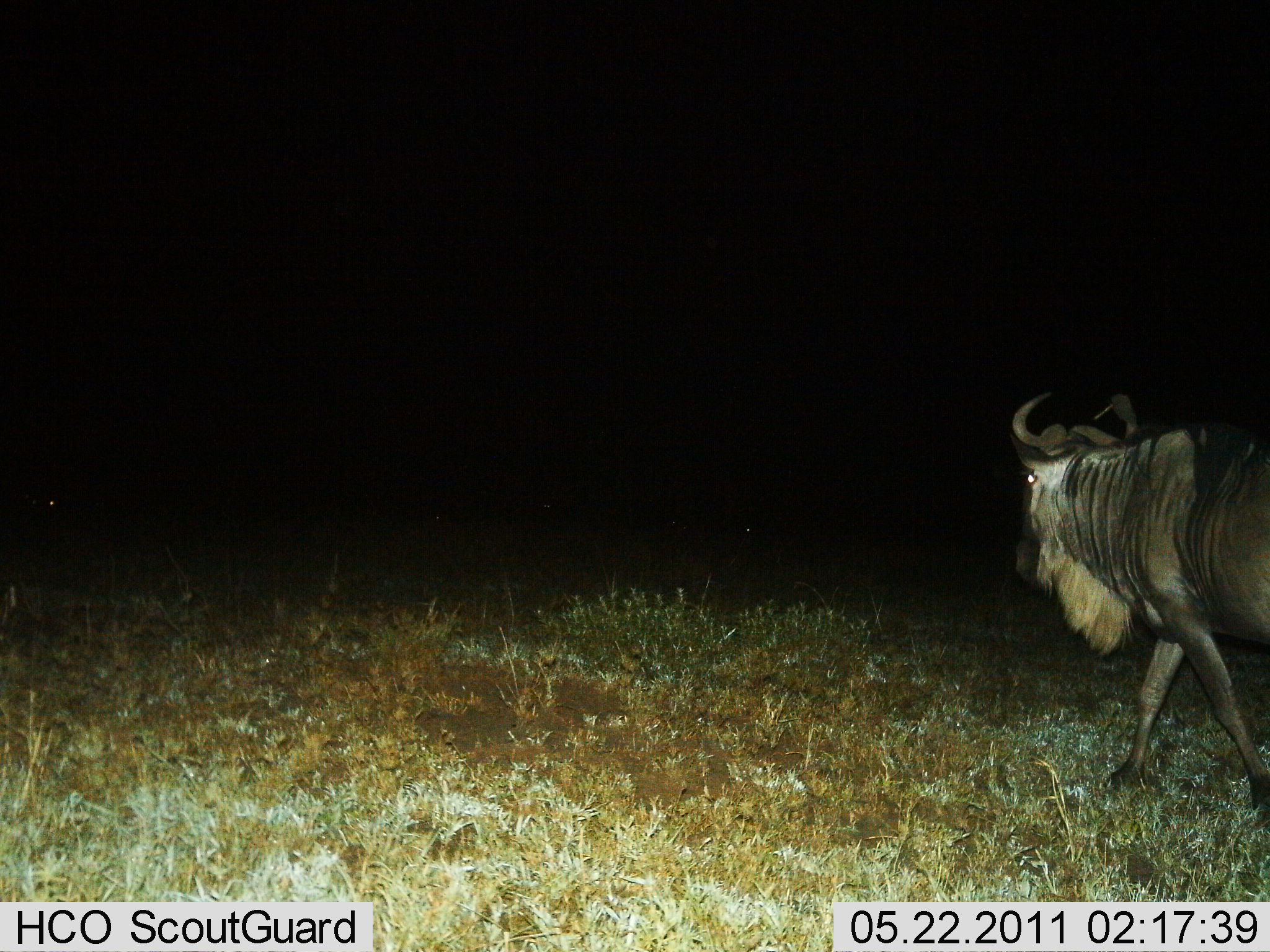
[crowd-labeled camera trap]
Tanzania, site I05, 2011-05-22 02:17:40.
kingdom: Animalia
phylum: Chordata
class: Mammalia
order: Artiodactyla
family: Bovidae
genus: Connochaetes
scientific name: Connochaetes taurinus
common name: blue wildebeest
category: wildebeest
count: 1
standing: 12%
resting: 0%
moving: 81%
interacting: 0%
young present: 0%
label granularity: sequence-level